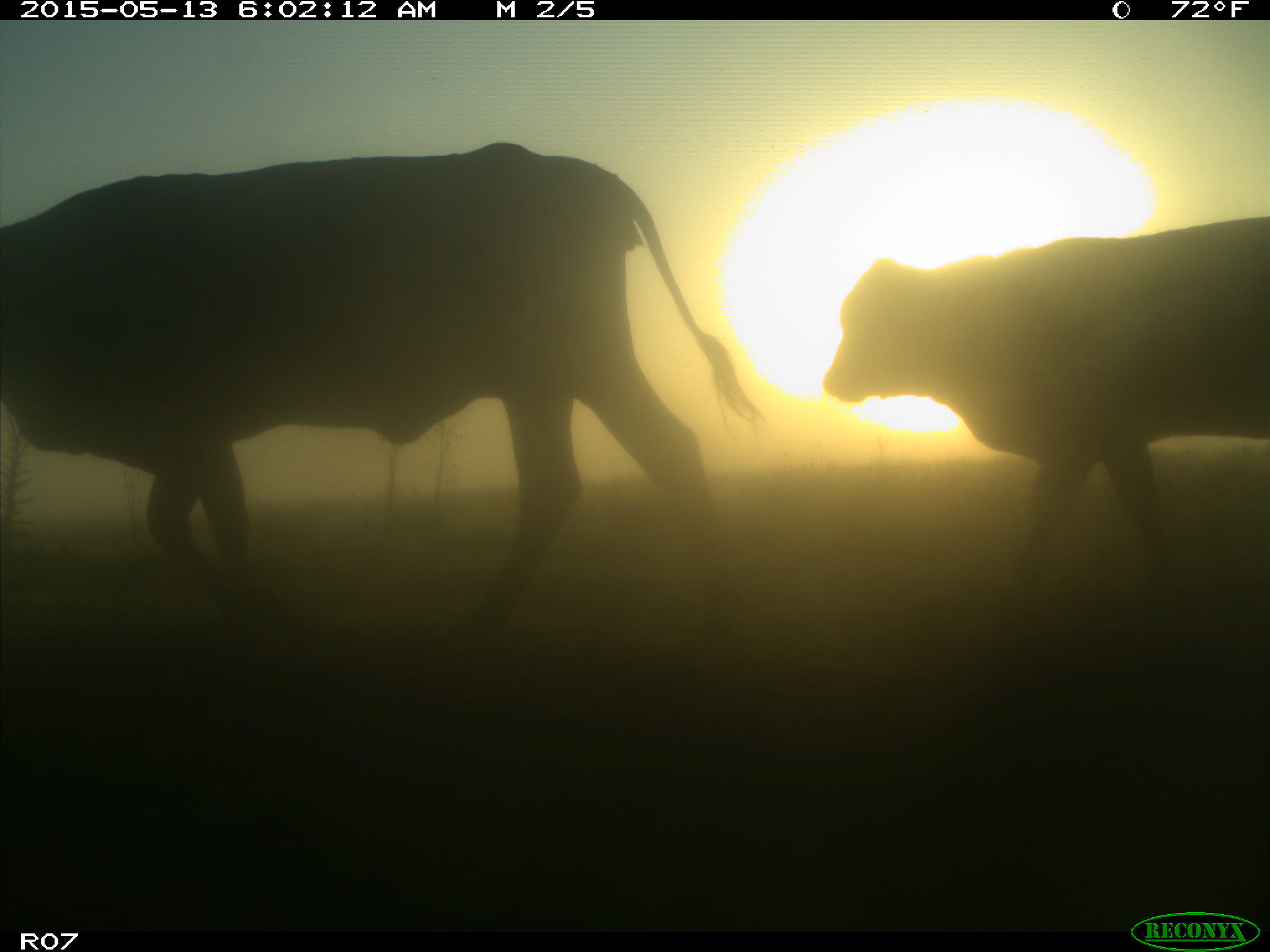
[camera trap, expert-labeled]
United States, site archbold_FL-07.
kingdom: Animalia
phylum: Chordata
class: Mammalia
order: Artiodactyla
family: Bovidae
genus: Bos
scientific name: Bos taurus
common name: domestic cow